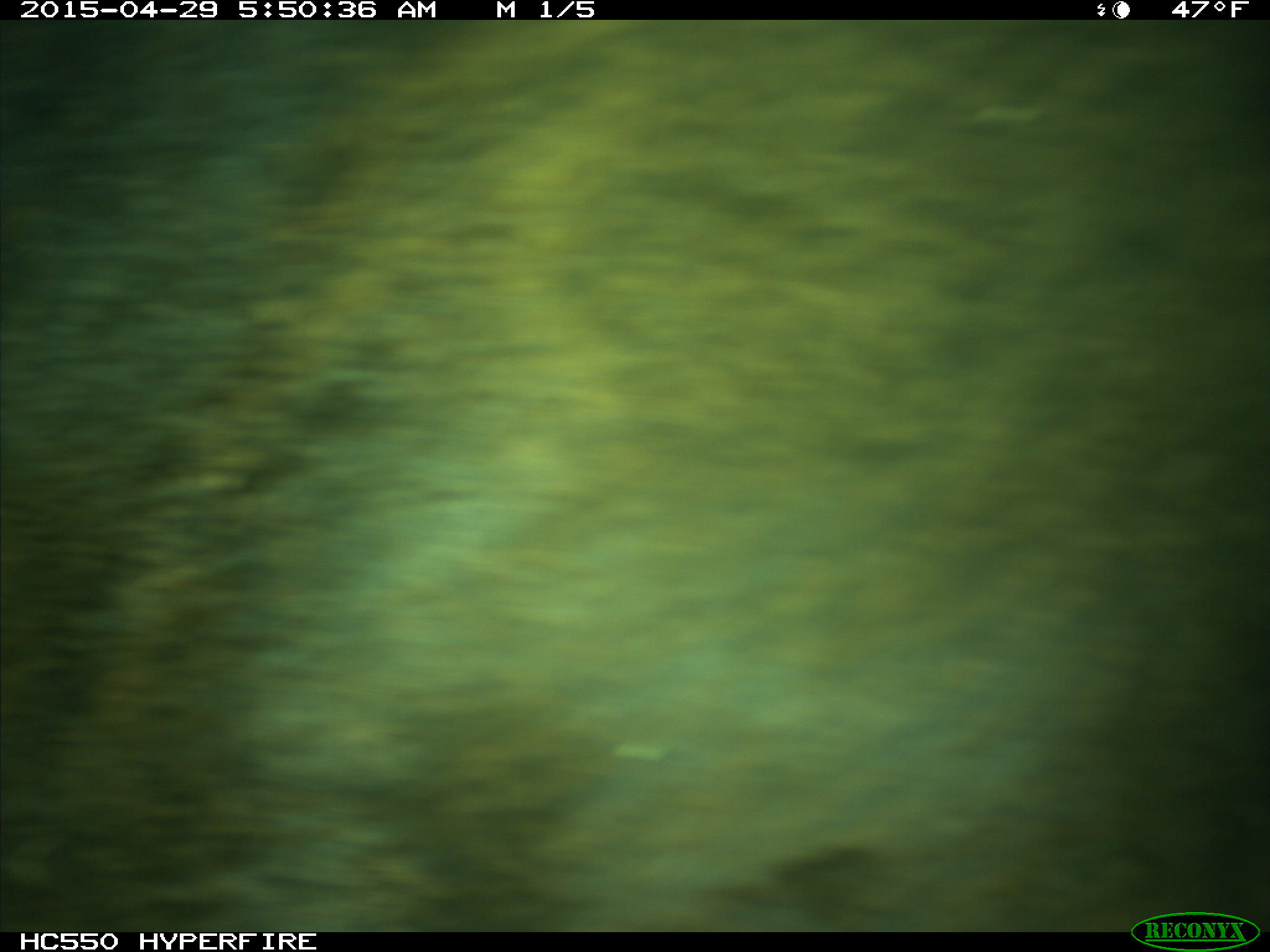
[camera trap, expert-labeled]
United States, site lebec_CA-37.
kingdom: Animalia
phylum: Chordata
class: Mammalia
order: Artiodactyla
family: Bovidae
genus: Bos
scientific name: Bos taurus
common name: domestic cow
Bos taurus (domestic cow).